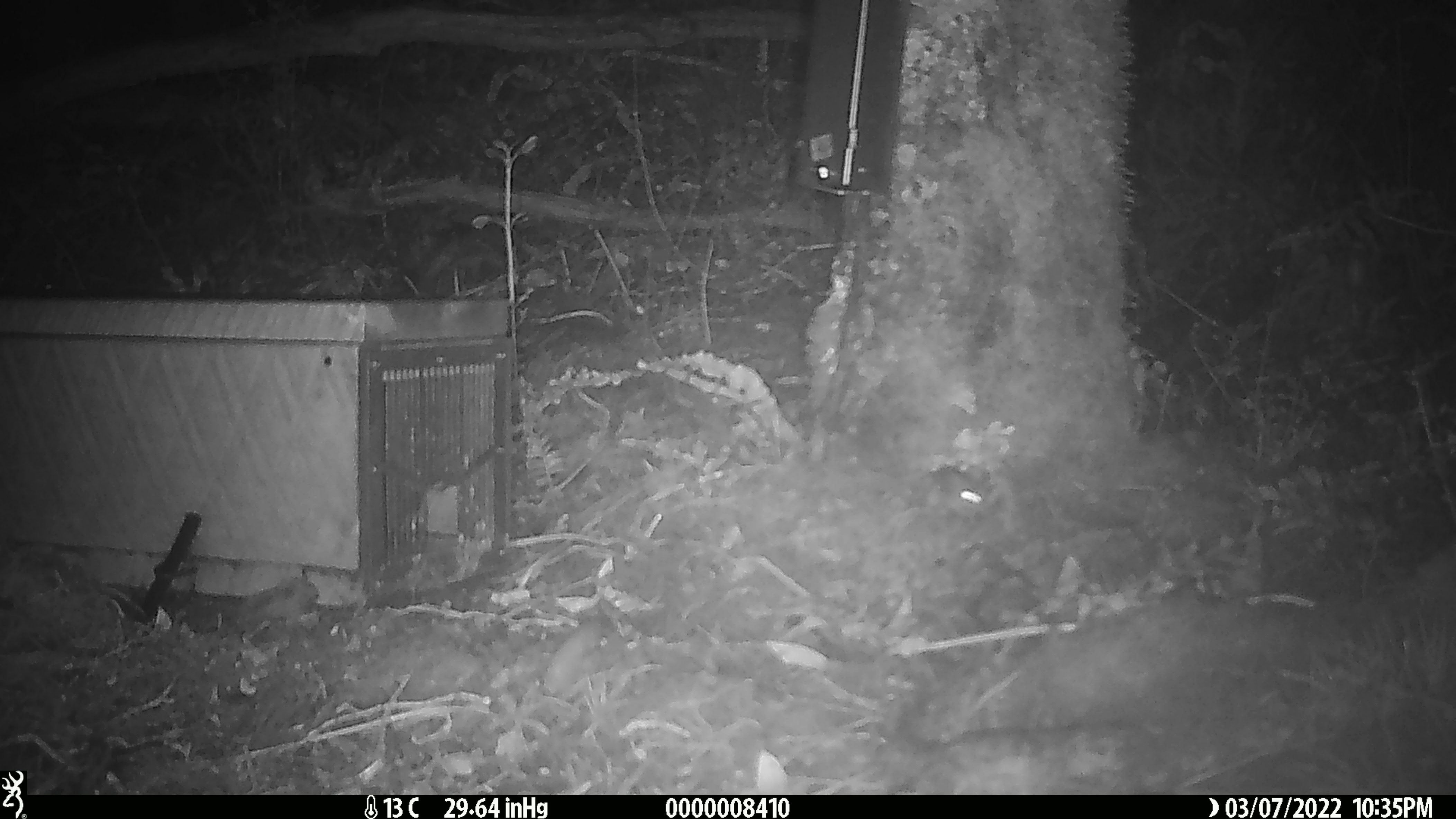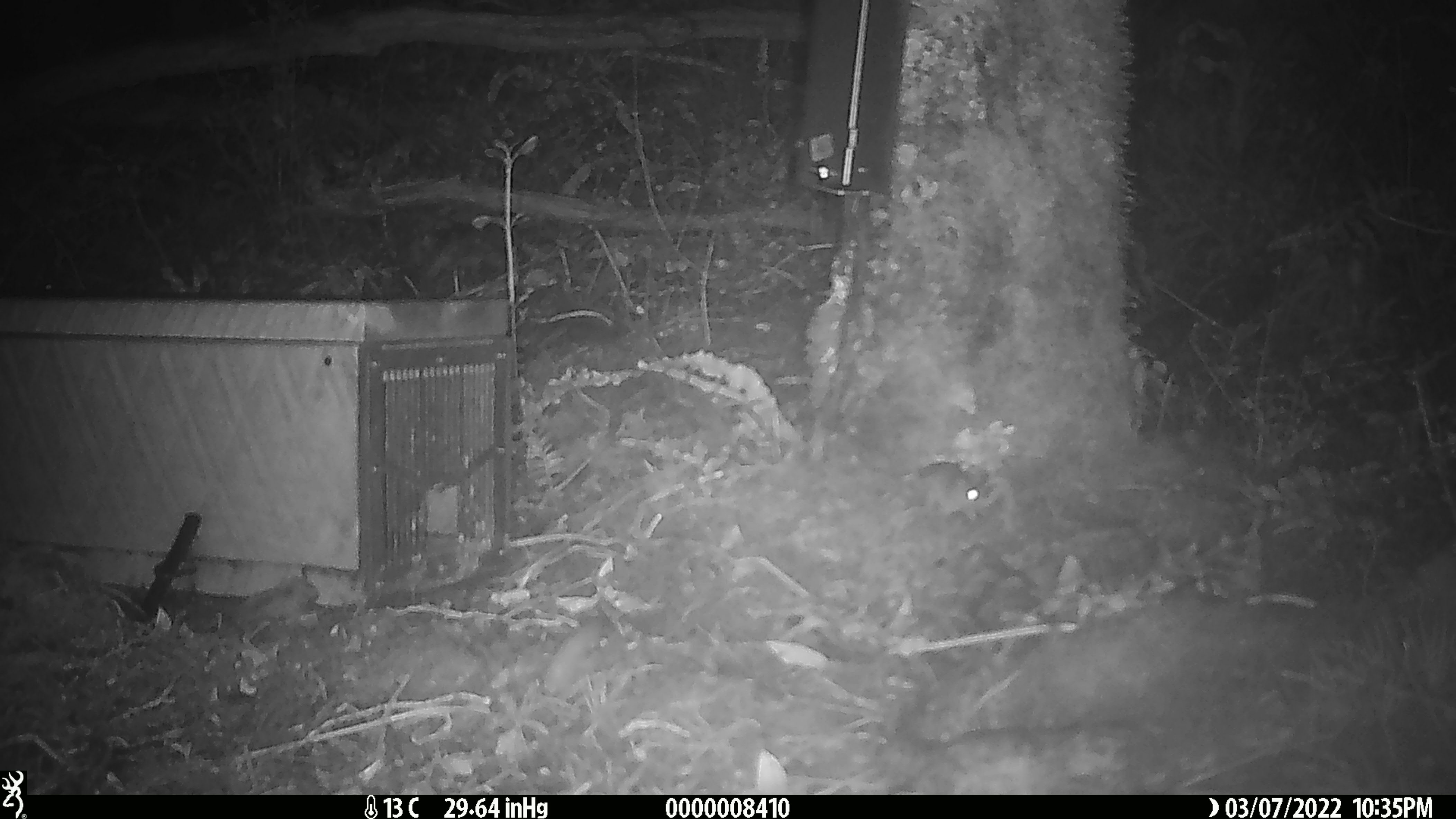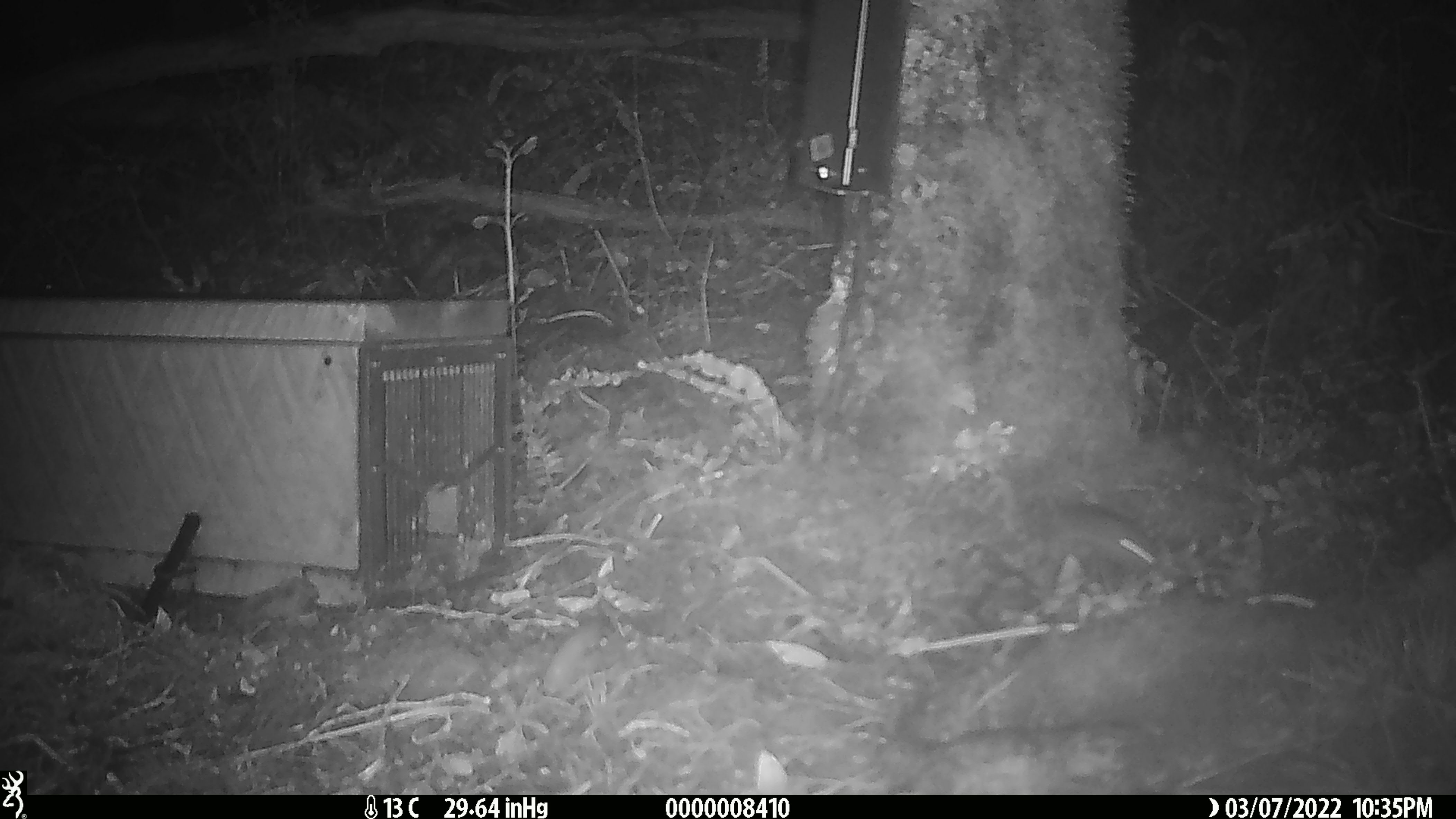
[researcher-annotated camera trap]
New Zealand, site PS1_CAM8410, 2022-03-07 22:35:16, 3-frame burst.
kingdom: Animalia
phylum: Chordata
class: Mammalia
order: Rodentia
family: Muridae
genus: Mus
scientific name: Mus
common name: mouse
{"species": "mouse (Mus)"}